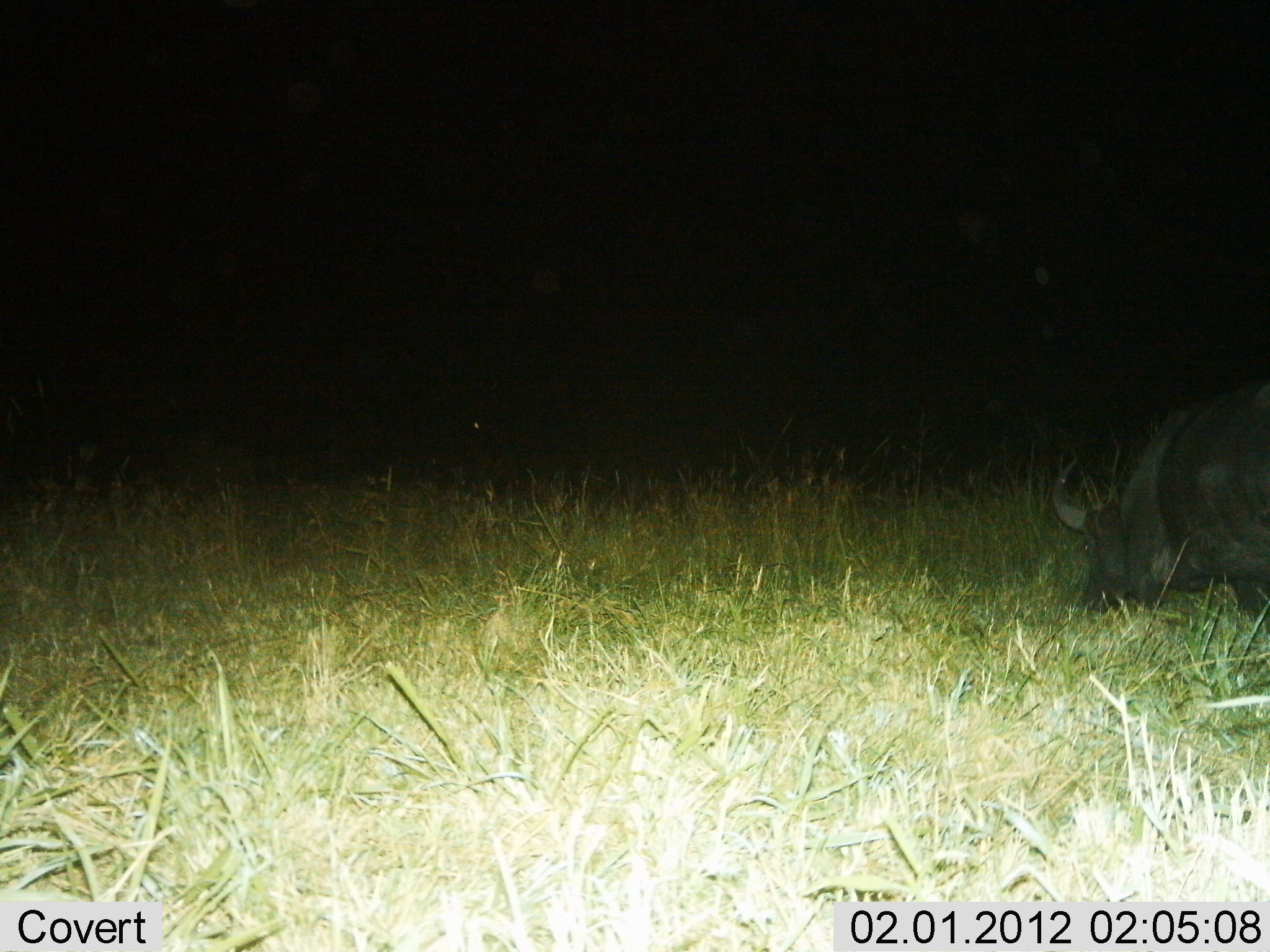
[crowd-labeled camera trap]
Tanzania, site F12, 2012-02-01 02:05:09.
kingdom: Animalia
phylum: Chordata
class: Mammalia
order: Artiodactyla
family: Bovidae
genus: Syncerus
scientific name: Syncerus caffer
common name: cape buffalo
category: buffalo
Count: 1.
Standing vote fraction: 44%.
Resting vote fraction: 0%.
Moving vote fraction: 6%.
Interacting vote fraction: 0%.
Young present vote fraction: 0%.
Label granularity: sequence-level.